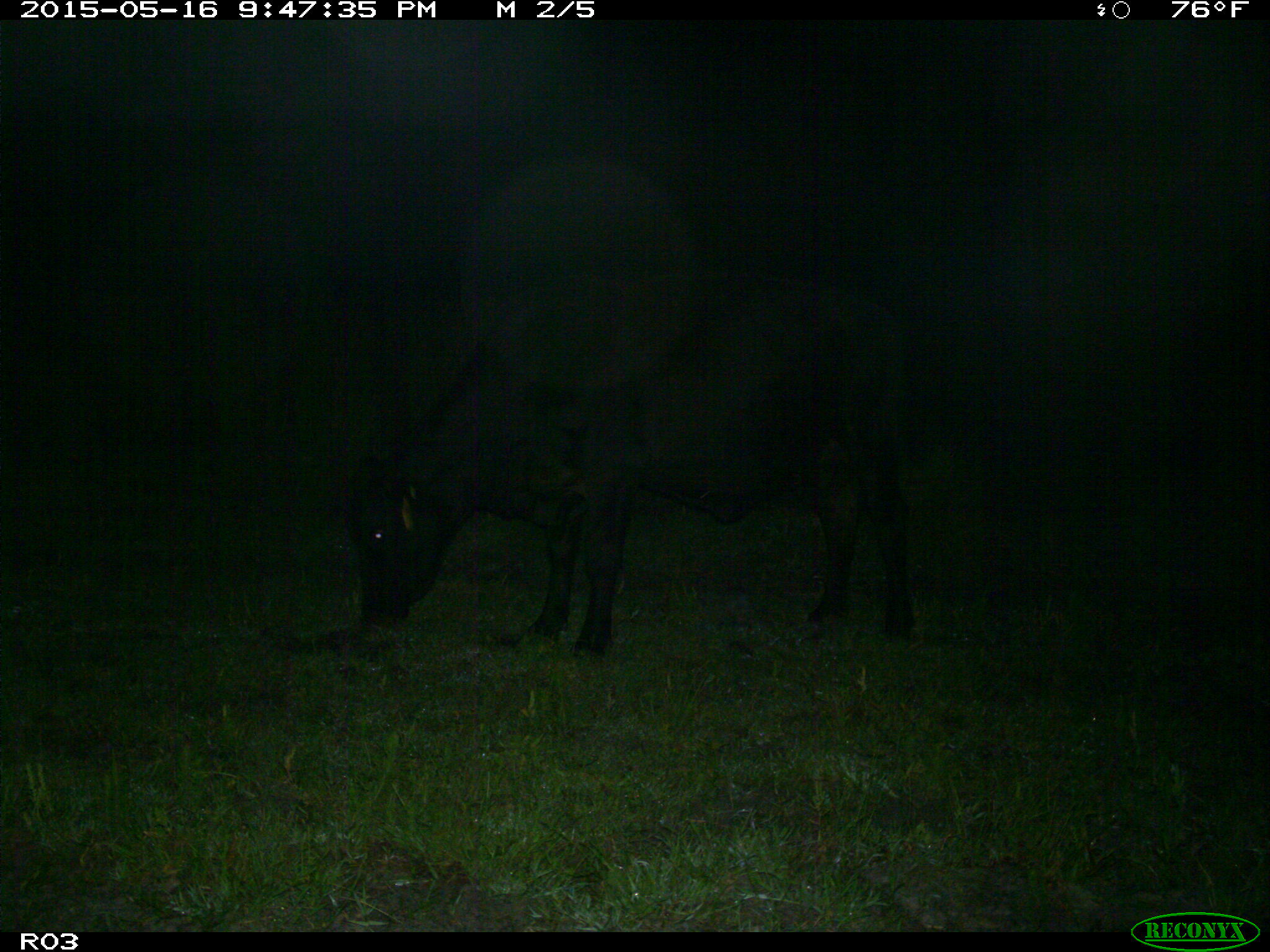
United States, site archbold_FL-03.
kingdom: Animalia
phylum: Chordata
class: Mammalia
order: Artiodactyla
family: Bovidae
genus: Bos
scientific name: Bos taurus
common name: domestic cow